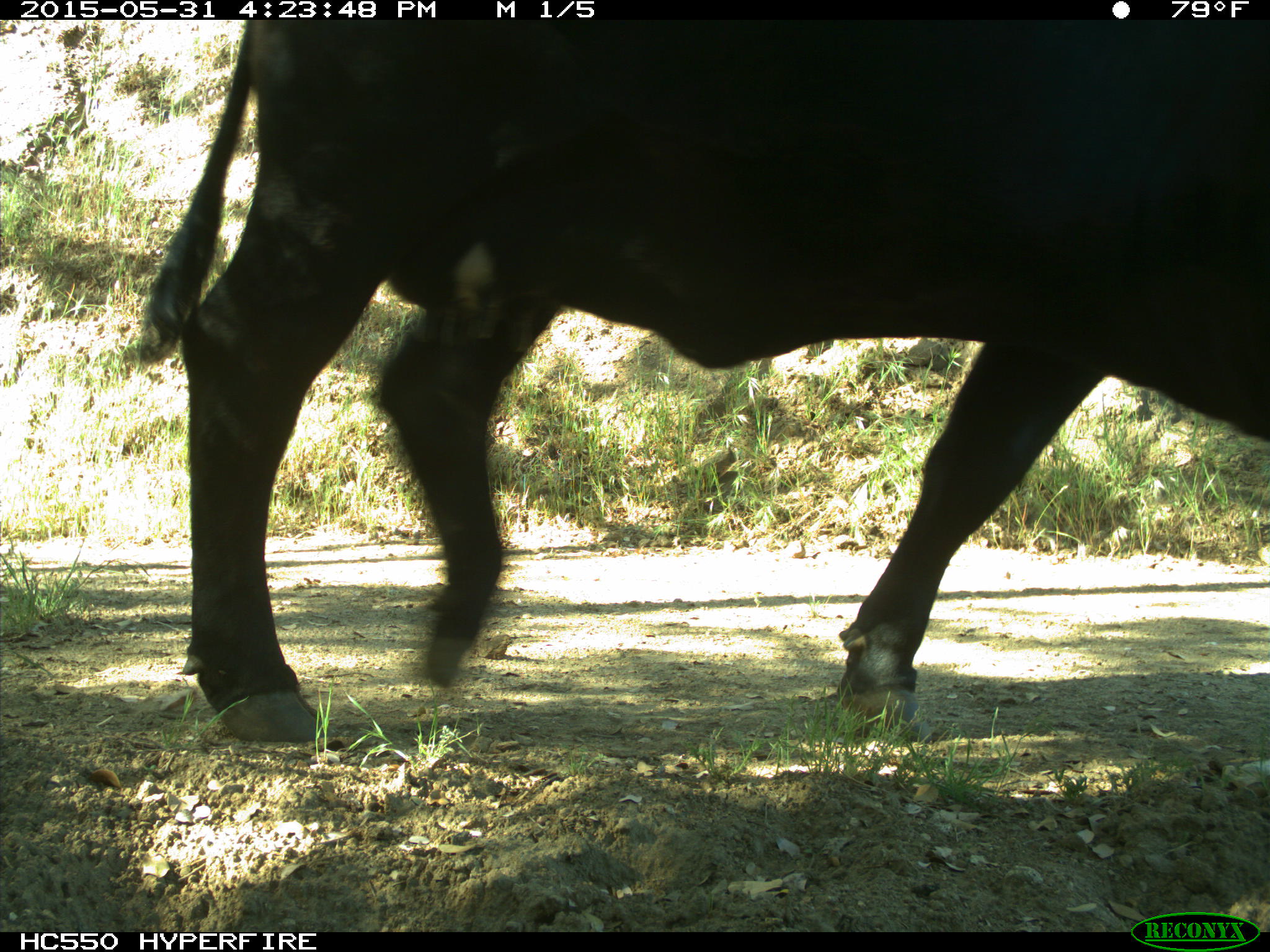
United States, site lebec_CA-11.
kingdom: Animalia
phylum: Chordata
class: Mammalia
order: Artiodactyla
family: Bovidae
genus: Bos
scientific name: Bos taurus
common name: domestic cow